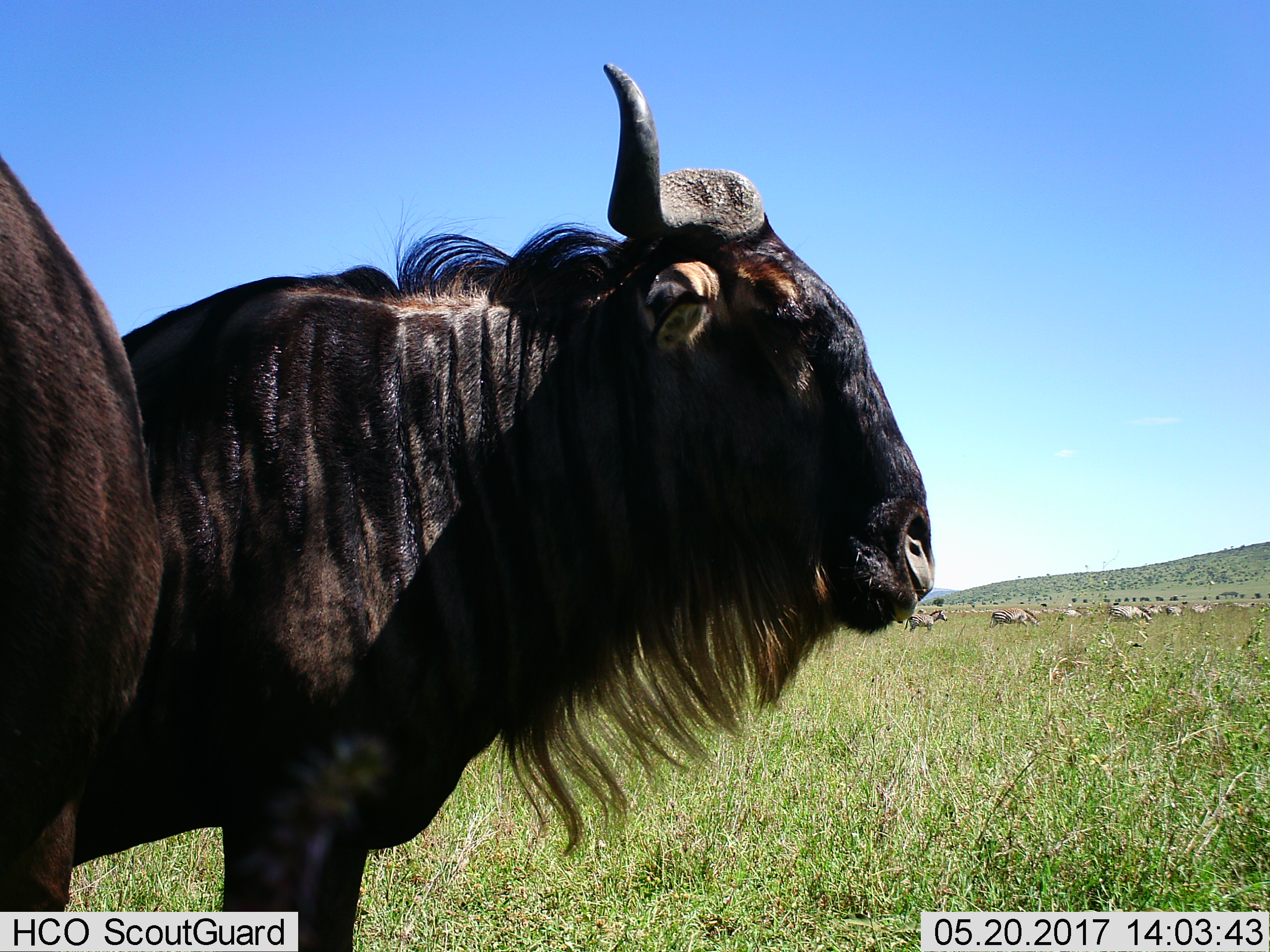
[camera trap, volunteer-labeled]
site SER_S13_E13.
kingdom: Animalia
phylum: Chordata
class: Mammalia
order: Artiodactyla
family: Bovidae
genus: Connochaetes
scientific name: Connochaetes taurinus taurinus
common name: blue wildebeest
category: wildebeestblue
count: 1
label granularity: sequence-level